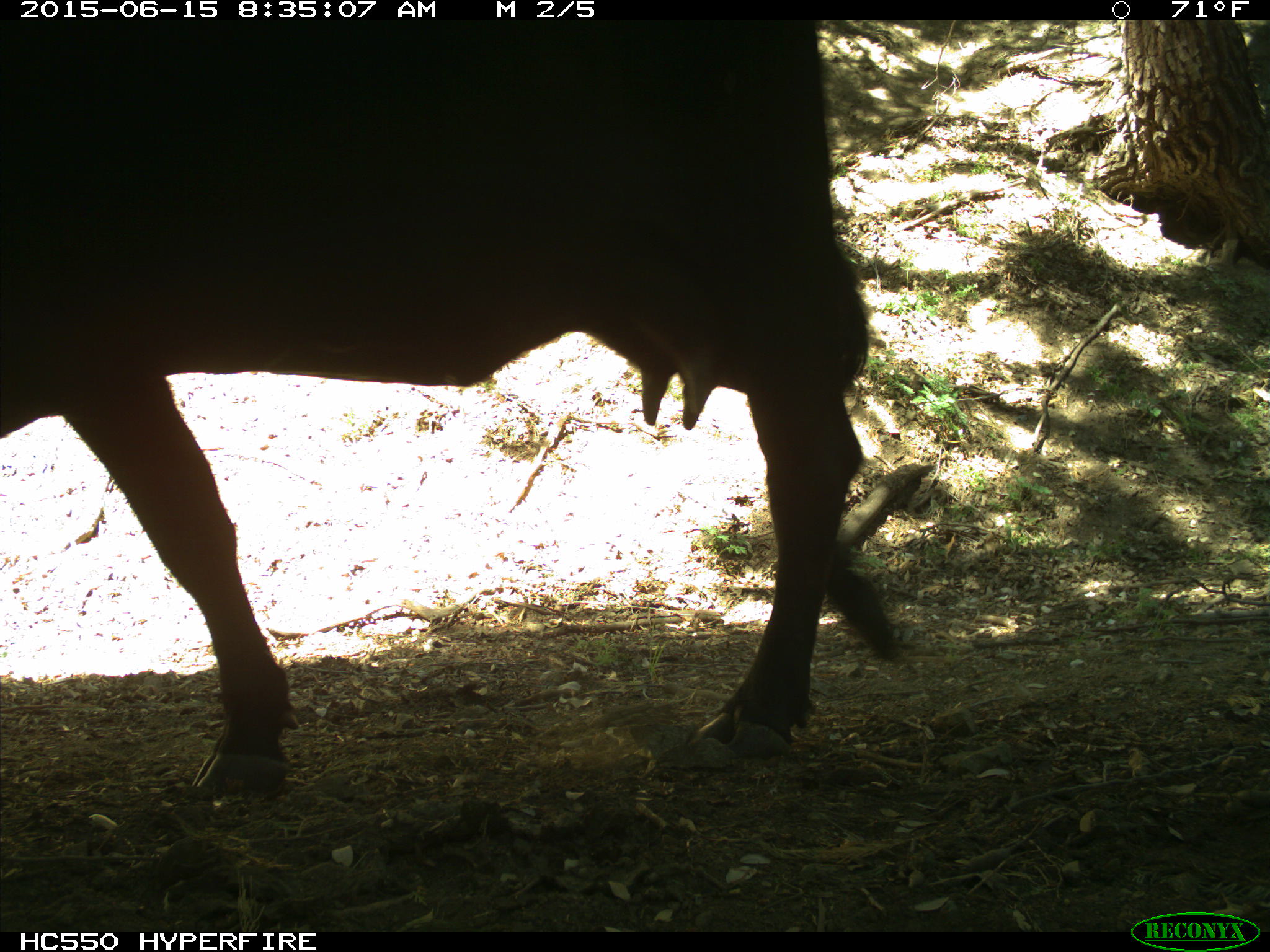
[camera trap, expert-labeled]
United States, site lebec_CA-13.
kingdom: Animalia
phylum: Chordata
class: Mammalia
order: Artiodactyla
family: Bovidae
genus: Bos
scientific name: Bos taurus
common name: domestic cow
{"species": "Bos taurus (domestic cow)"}